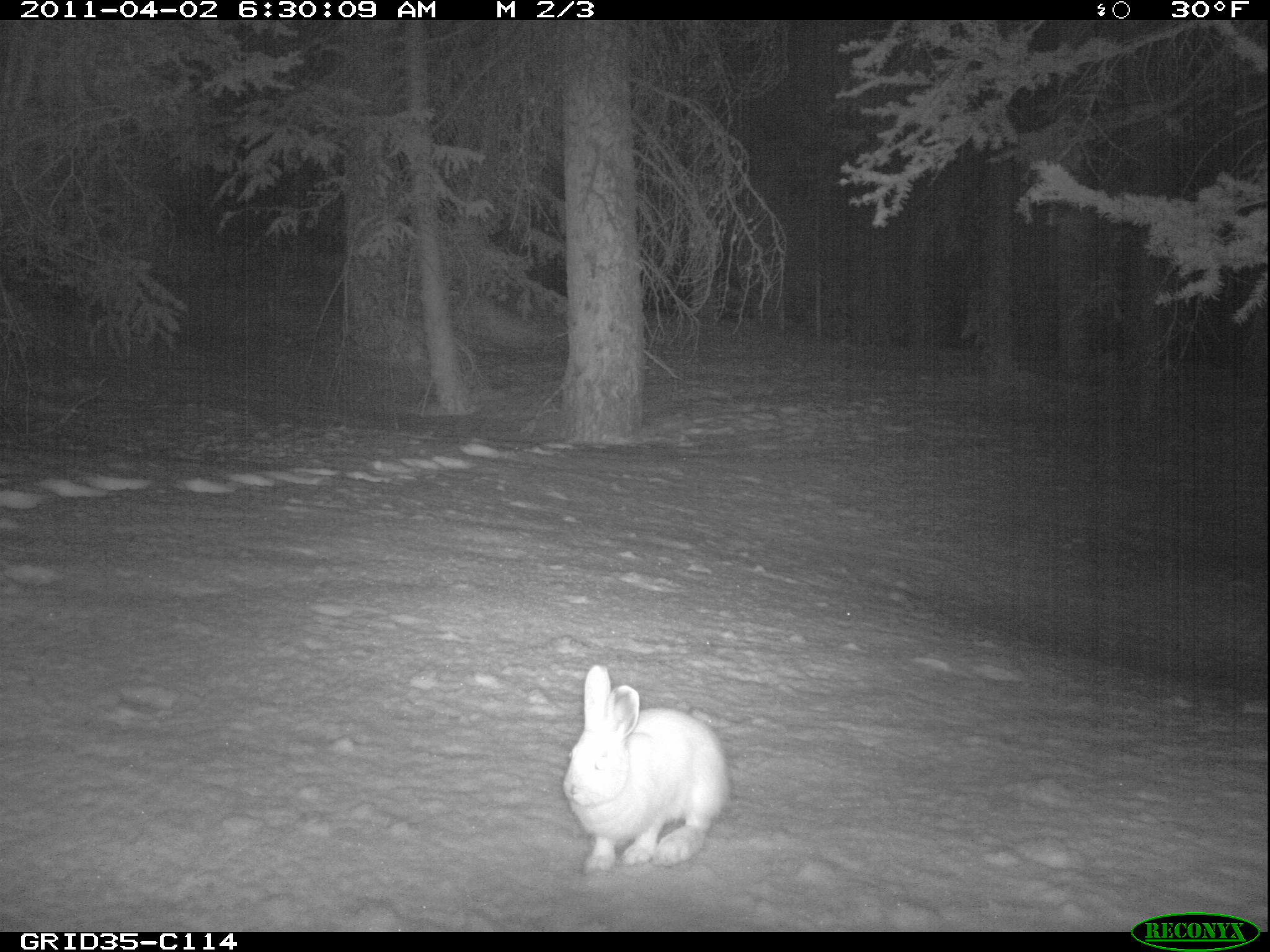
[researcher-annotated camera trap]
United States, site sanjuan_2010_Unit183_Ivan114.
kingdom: Animalia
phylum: Chordata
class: Mammalia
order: Lagomorpha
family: Leporidae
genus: Lepus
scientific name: Lepus americanus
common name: snowshoe hare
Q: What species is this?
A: Lepus americanus (snowshoe hare).